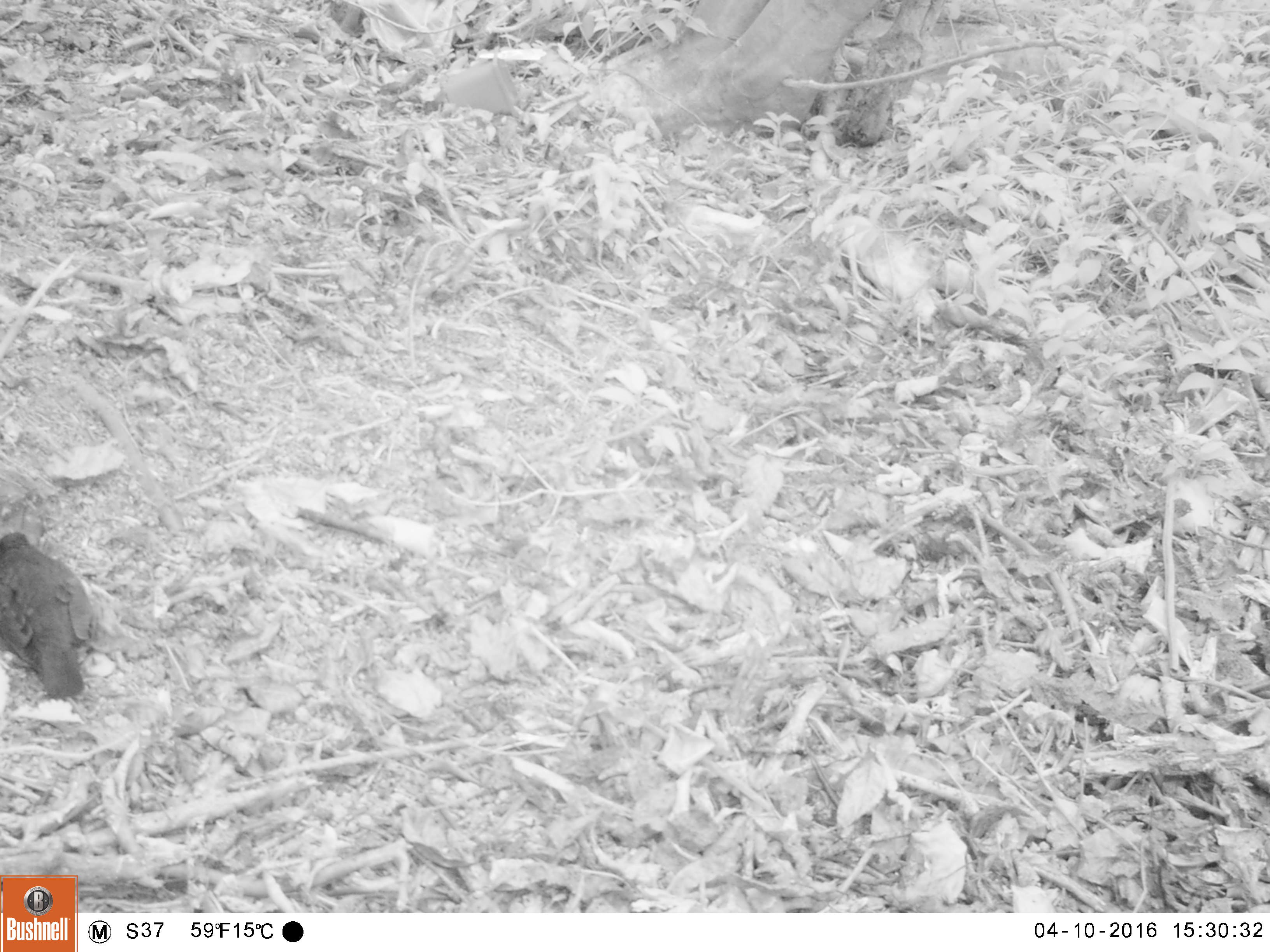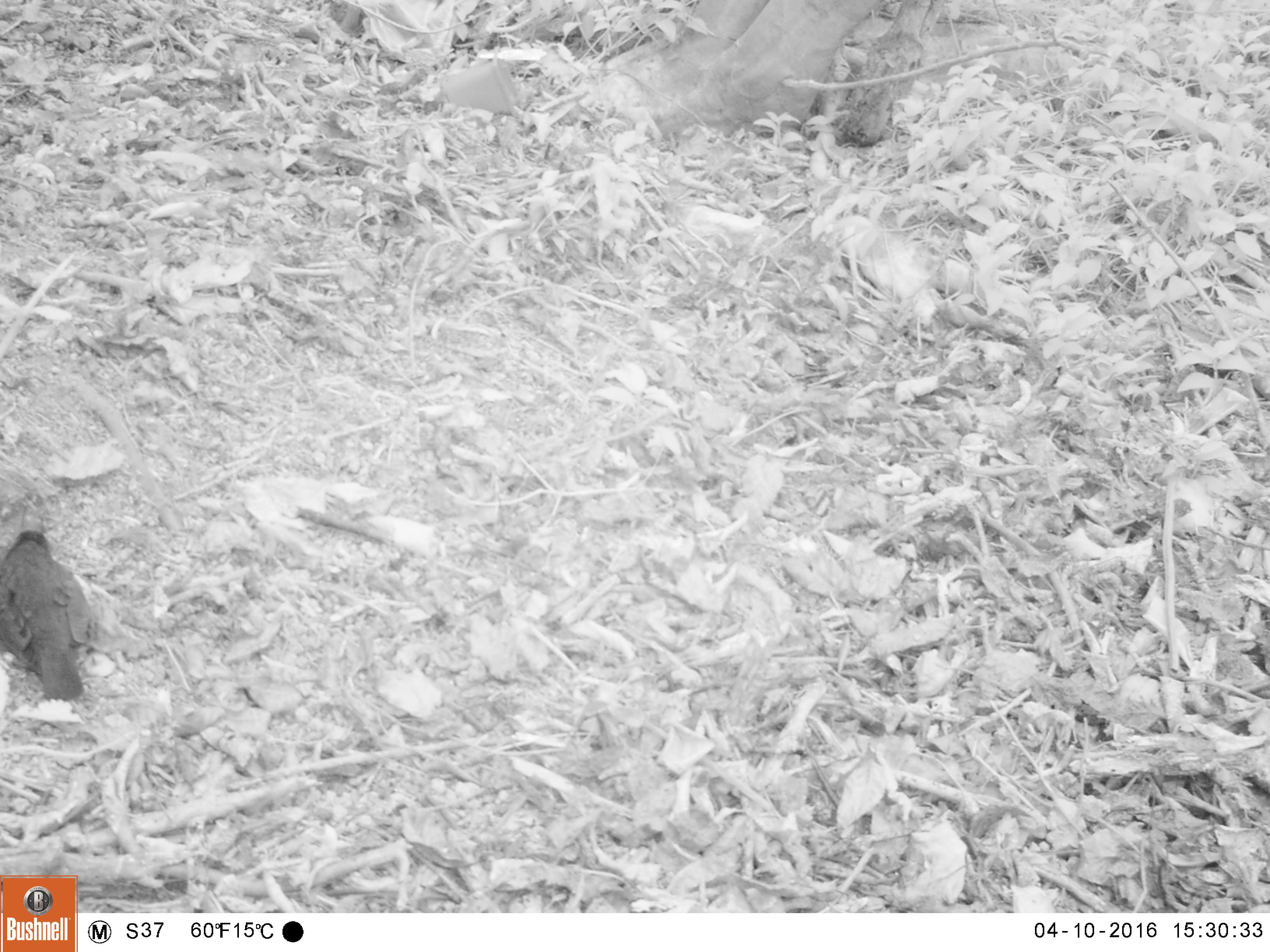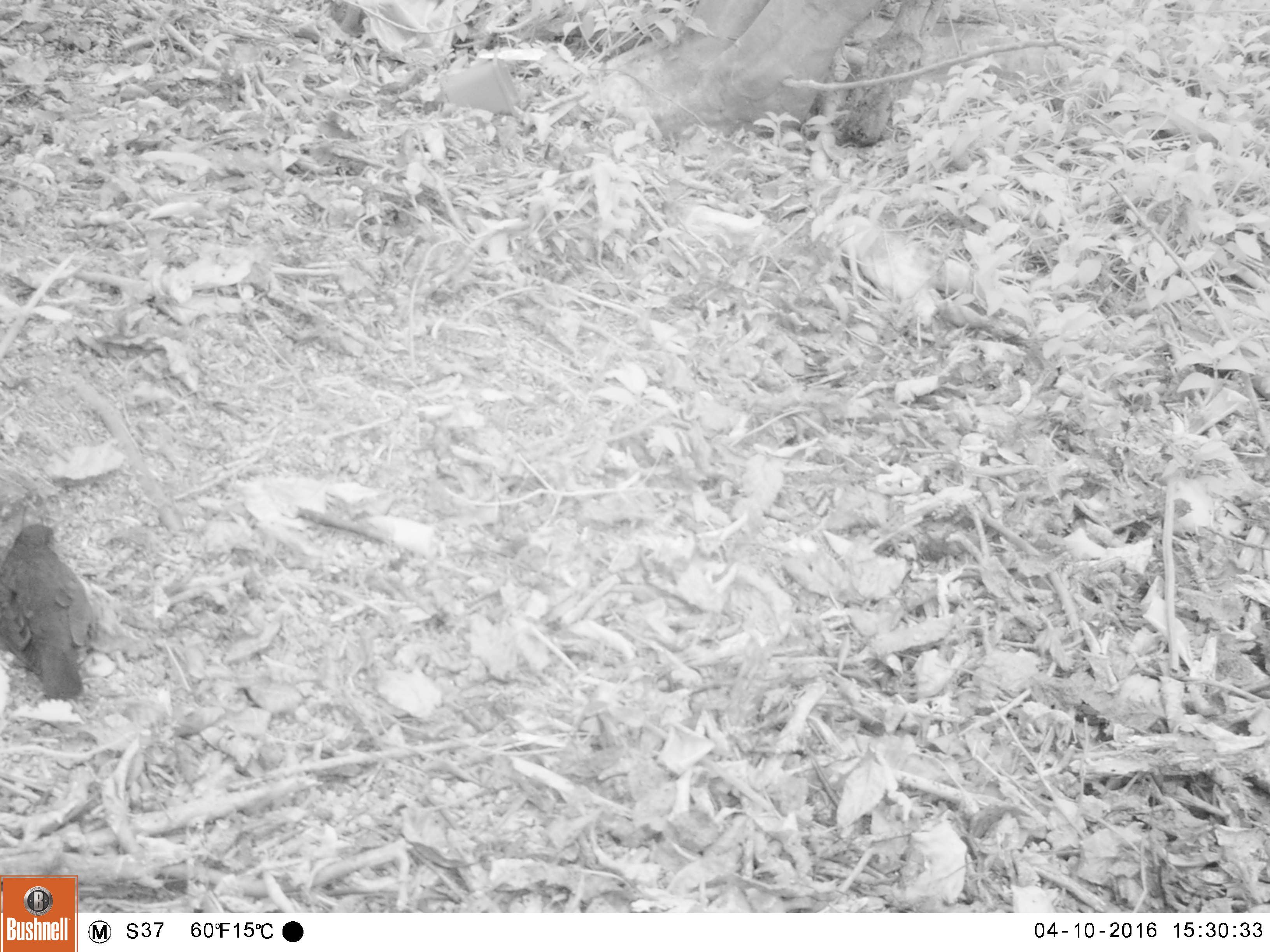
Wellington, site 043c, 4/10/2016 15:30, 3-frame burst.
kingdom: Animalia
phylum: Chordata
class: Aves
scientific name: Aves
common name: bird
Bird (Aves).